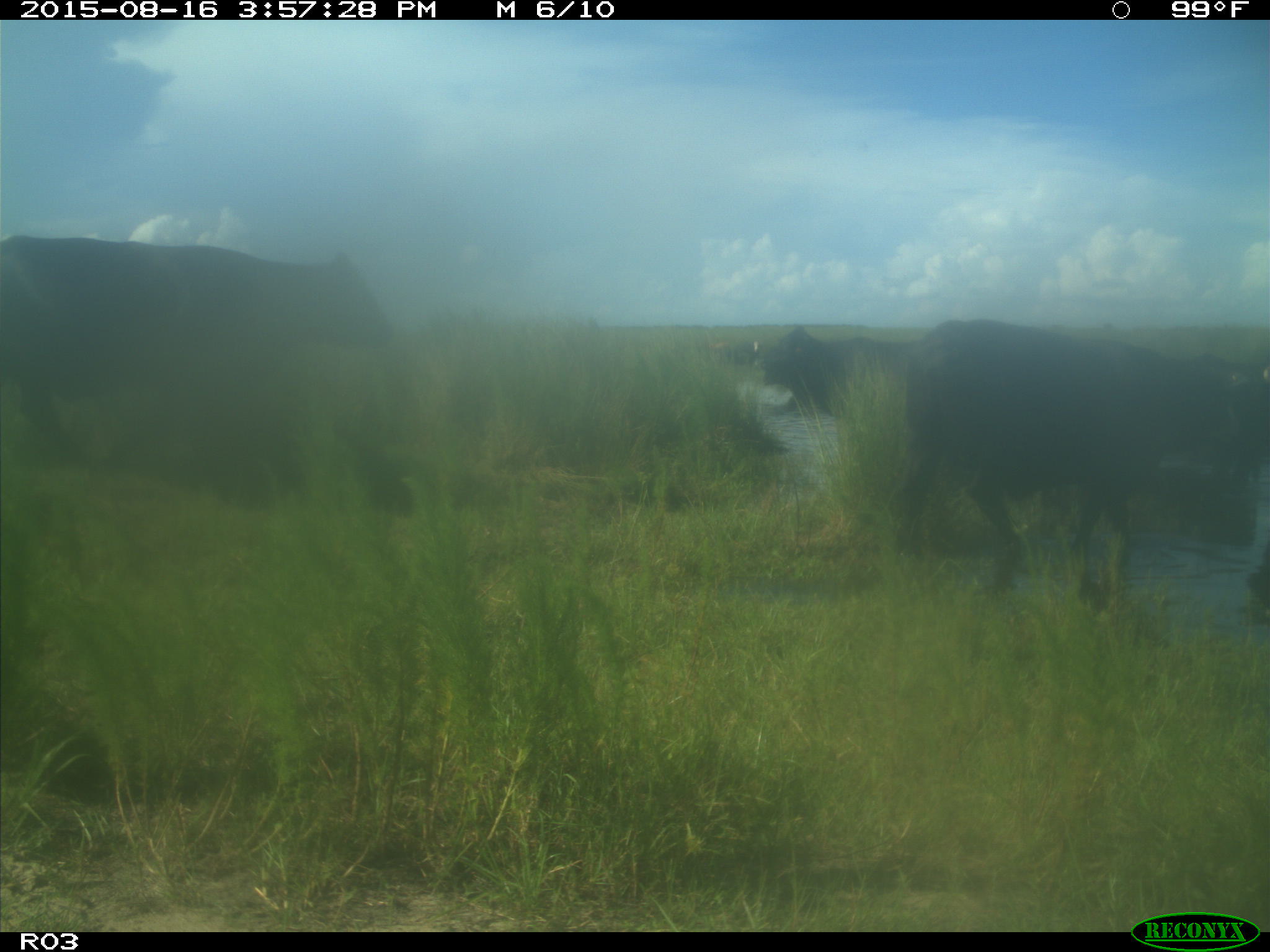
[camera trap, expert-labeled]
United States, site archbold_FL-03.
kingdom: Animalia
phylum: Chordata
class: Mammalia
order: Artiodactyla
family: Bovidae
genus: Bos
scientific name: Bos taurus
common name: domestic cow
Bos taurus (domestic cow).